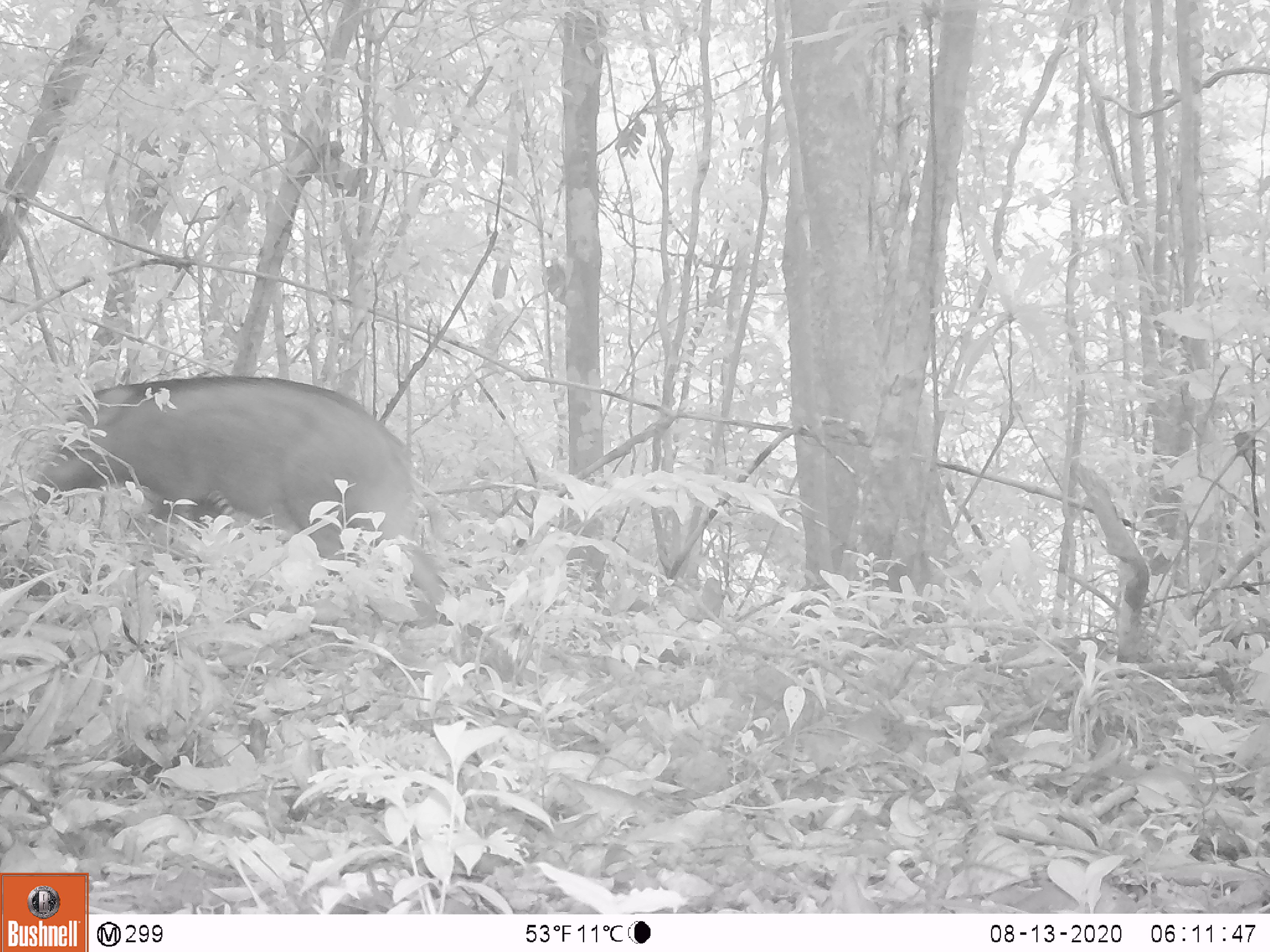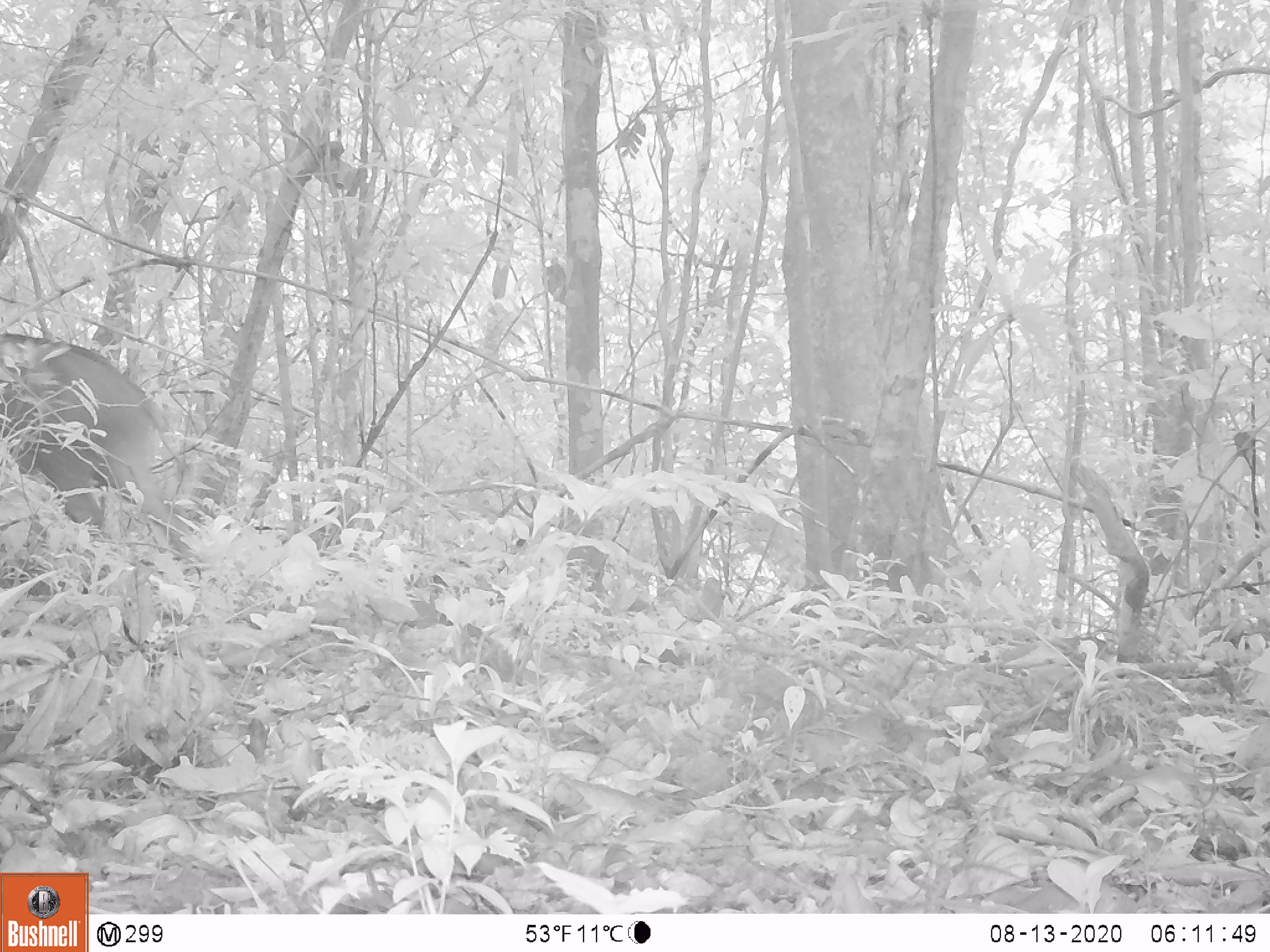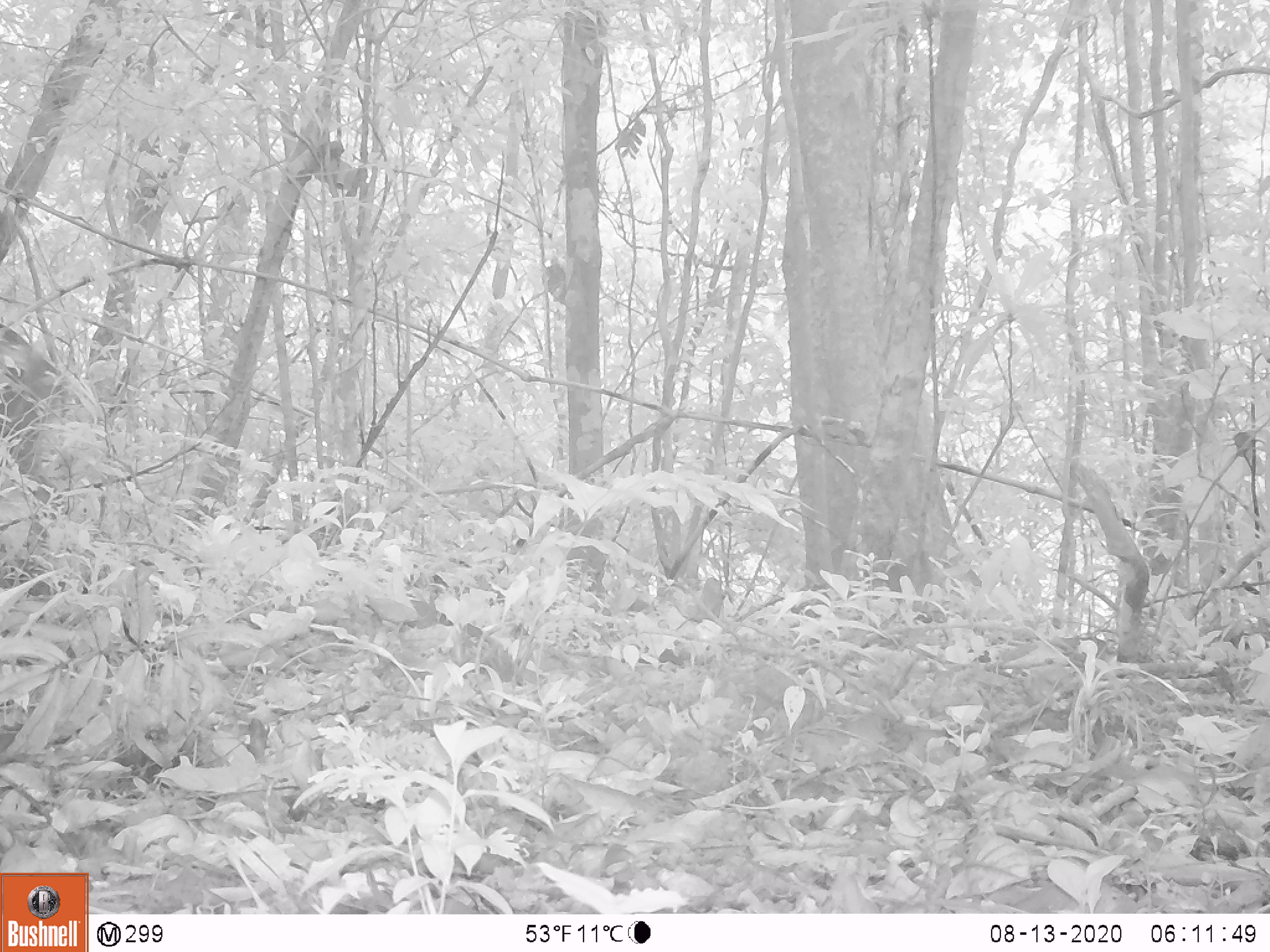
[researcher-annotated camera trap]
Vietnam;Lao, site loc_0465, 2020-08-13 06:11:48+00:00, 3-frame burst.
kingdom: Animalia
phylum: Chordata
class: Mammalia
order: Artiodactyla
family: Suidae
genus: Sus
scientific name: Sus scrofa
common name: eurasian wild pig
Eurasian wild pig (Sus scrofa). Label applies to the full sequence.